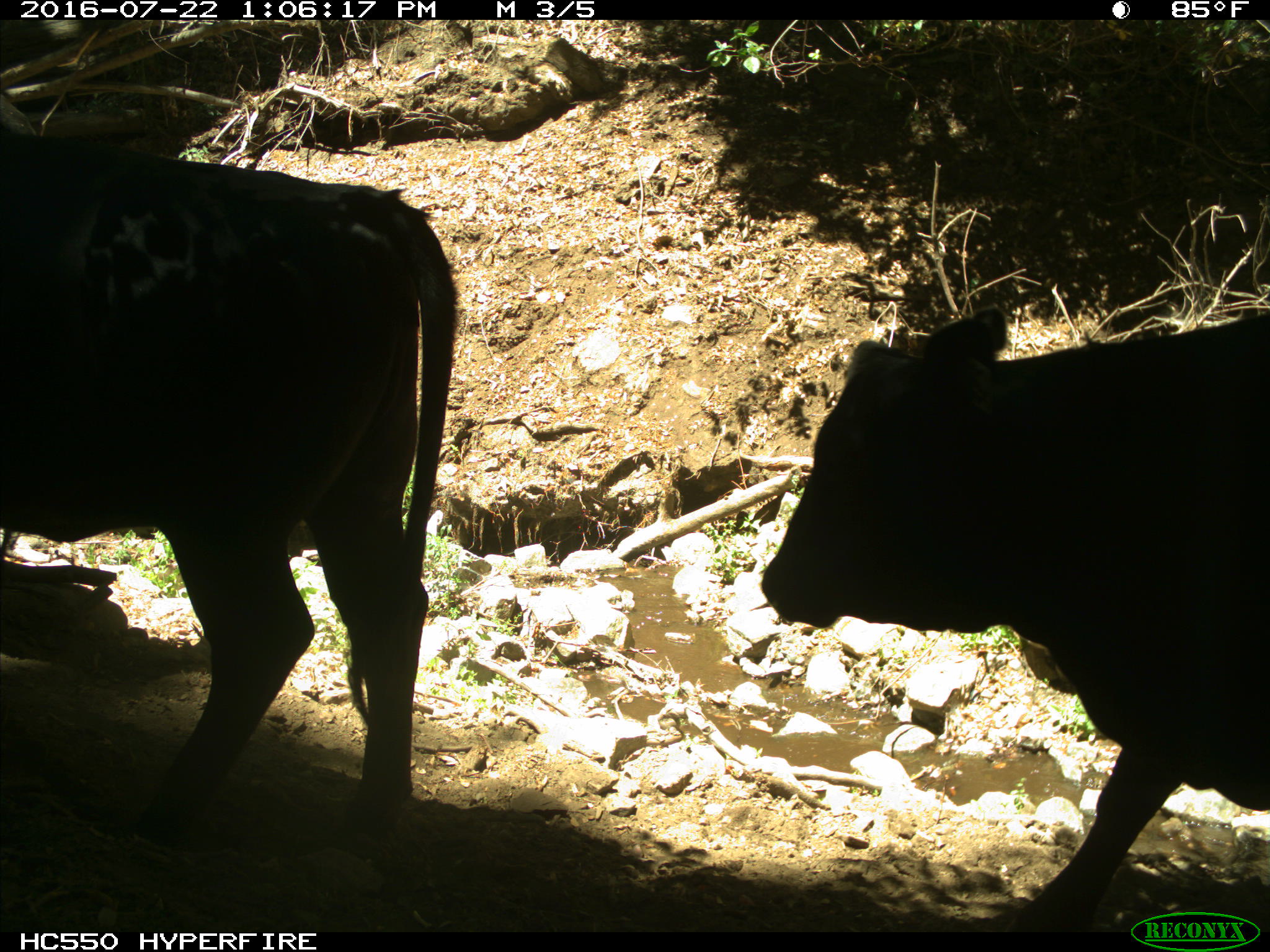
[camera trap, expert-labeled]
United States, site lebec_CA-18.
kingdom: Animalia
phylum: Chordata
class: Mammalia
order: Artiodactyla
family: Bovidae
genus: Bos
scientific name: Bos taurus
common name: domestic cow